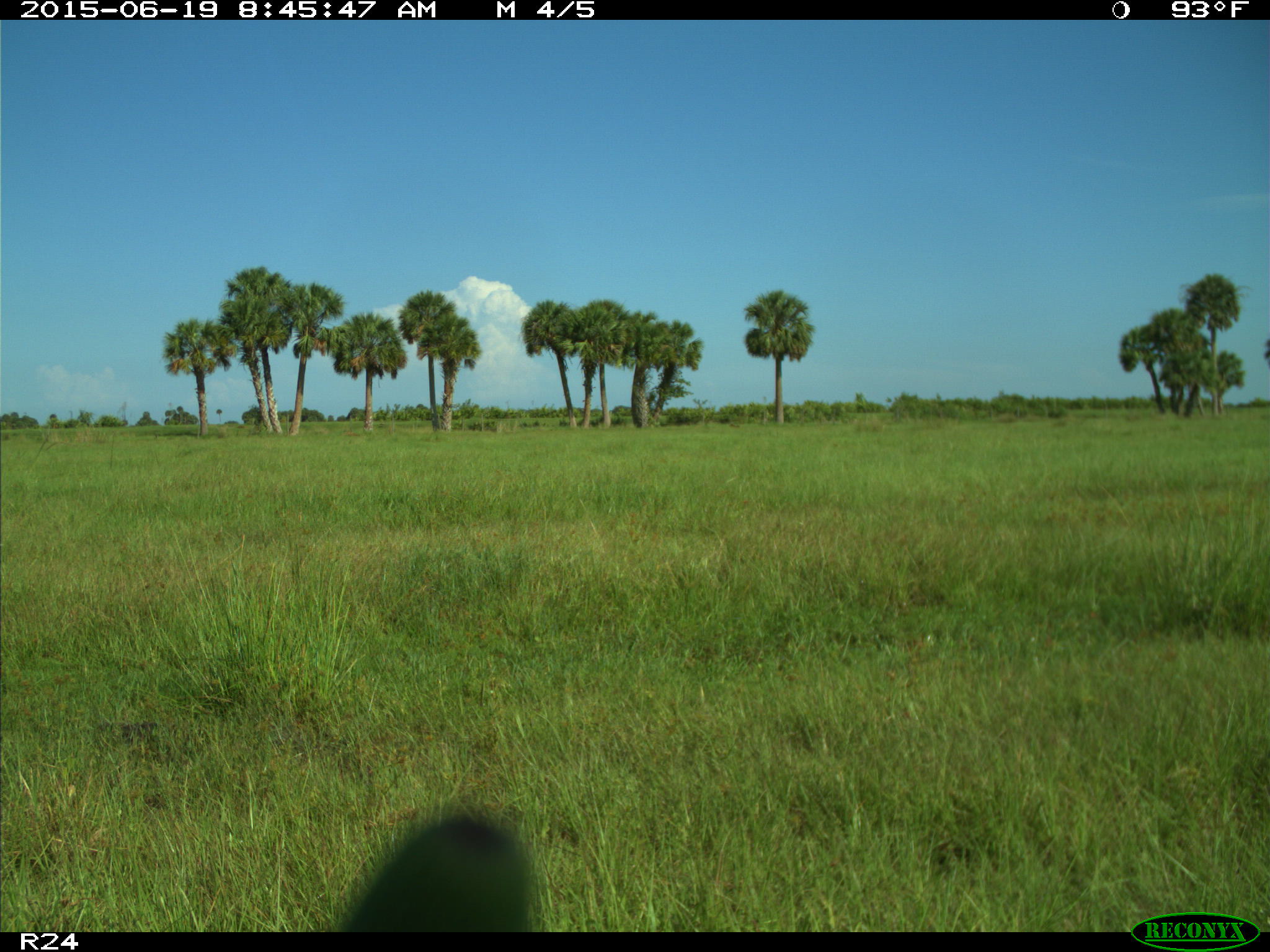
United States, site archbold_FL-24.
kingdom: Animalia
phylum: Chordata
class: Mammalia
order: Artiodactyla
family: Bovidae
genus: Bos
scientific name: Bos taurus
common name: domestic cow